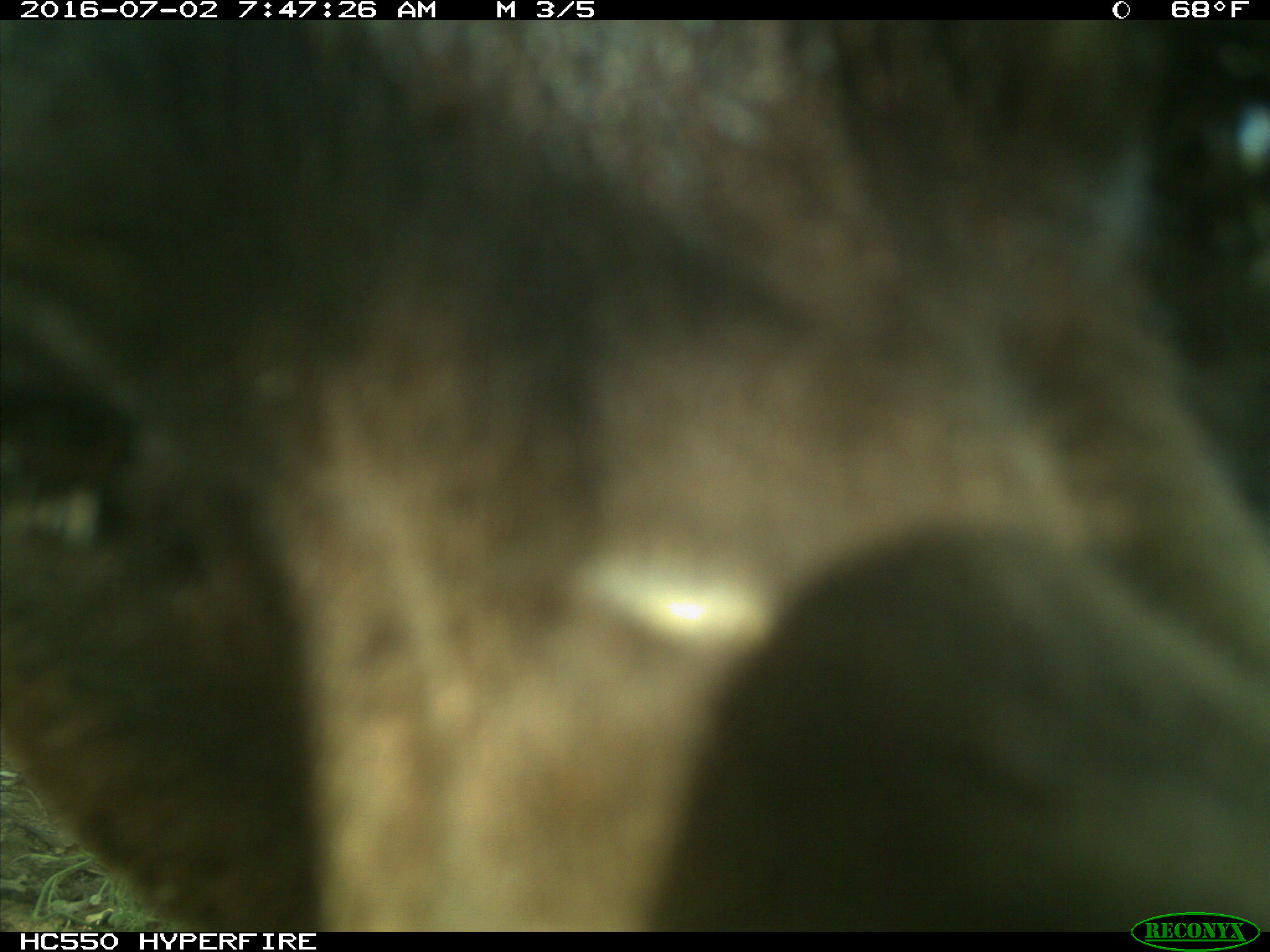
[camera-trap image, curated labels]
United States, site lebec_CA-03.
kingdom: Animalia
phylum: Chordata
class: Mammalia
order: Carnivora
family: Ursidae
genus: Ursus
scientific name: Ursus americanus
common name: american black bear